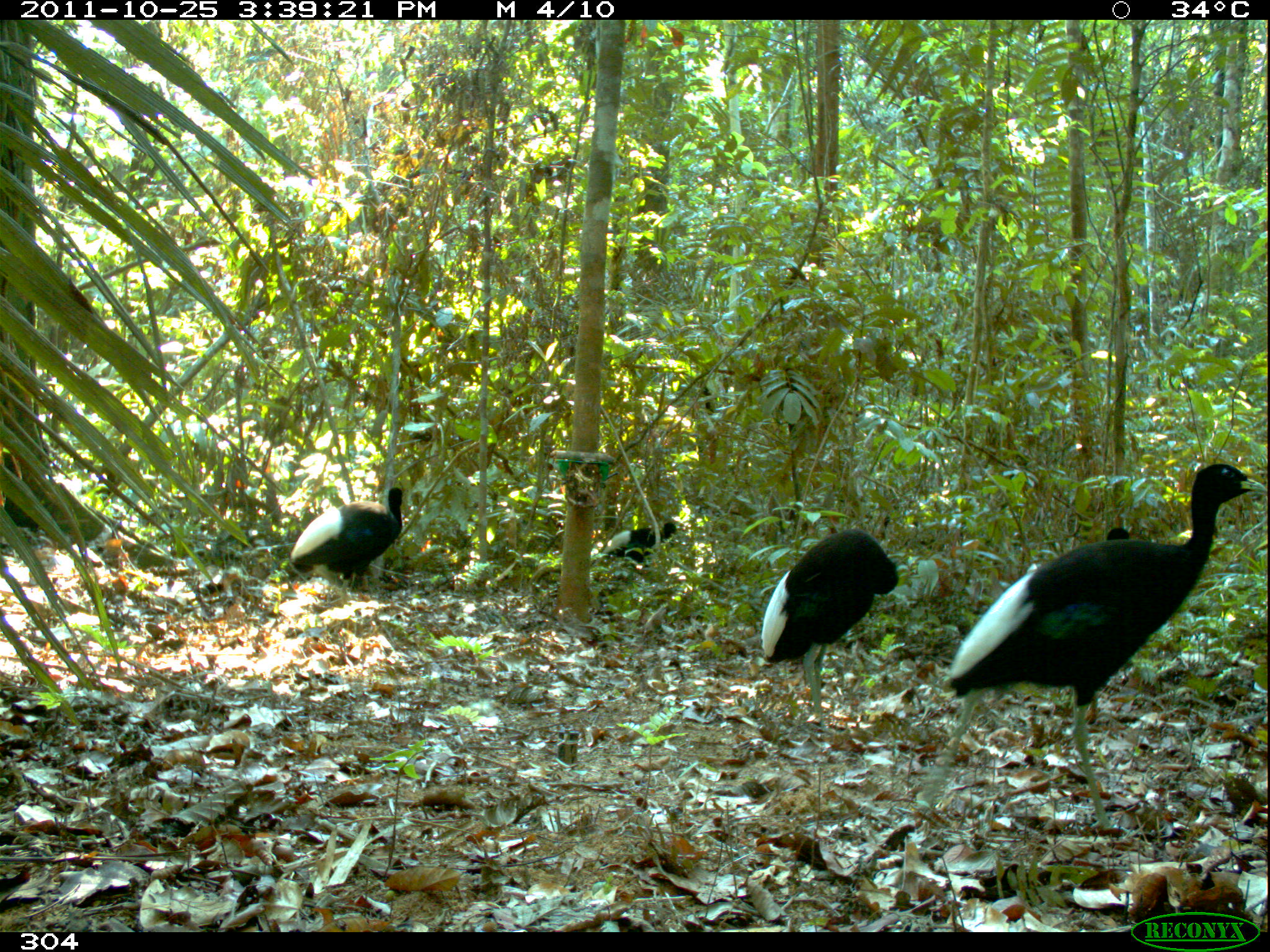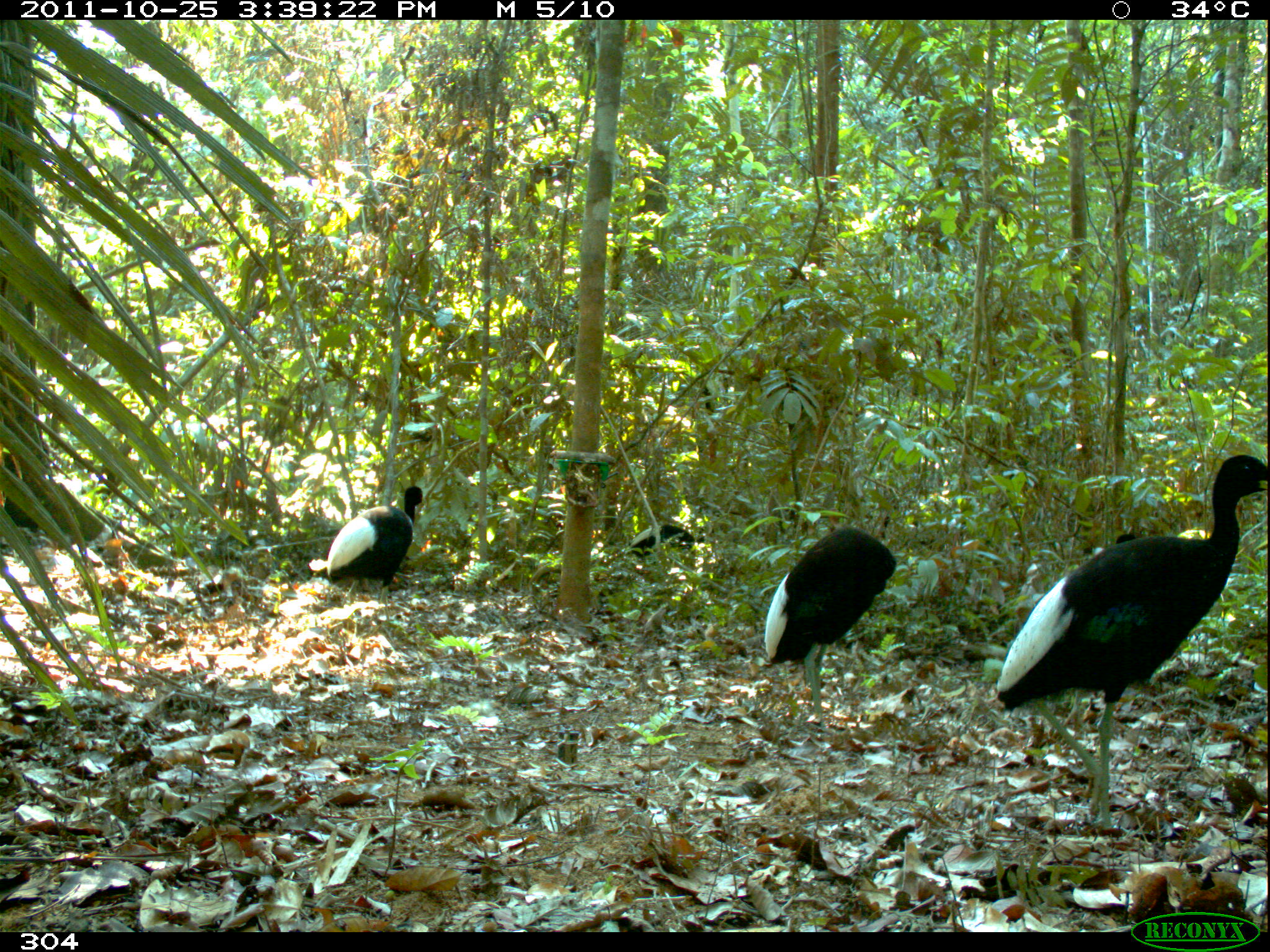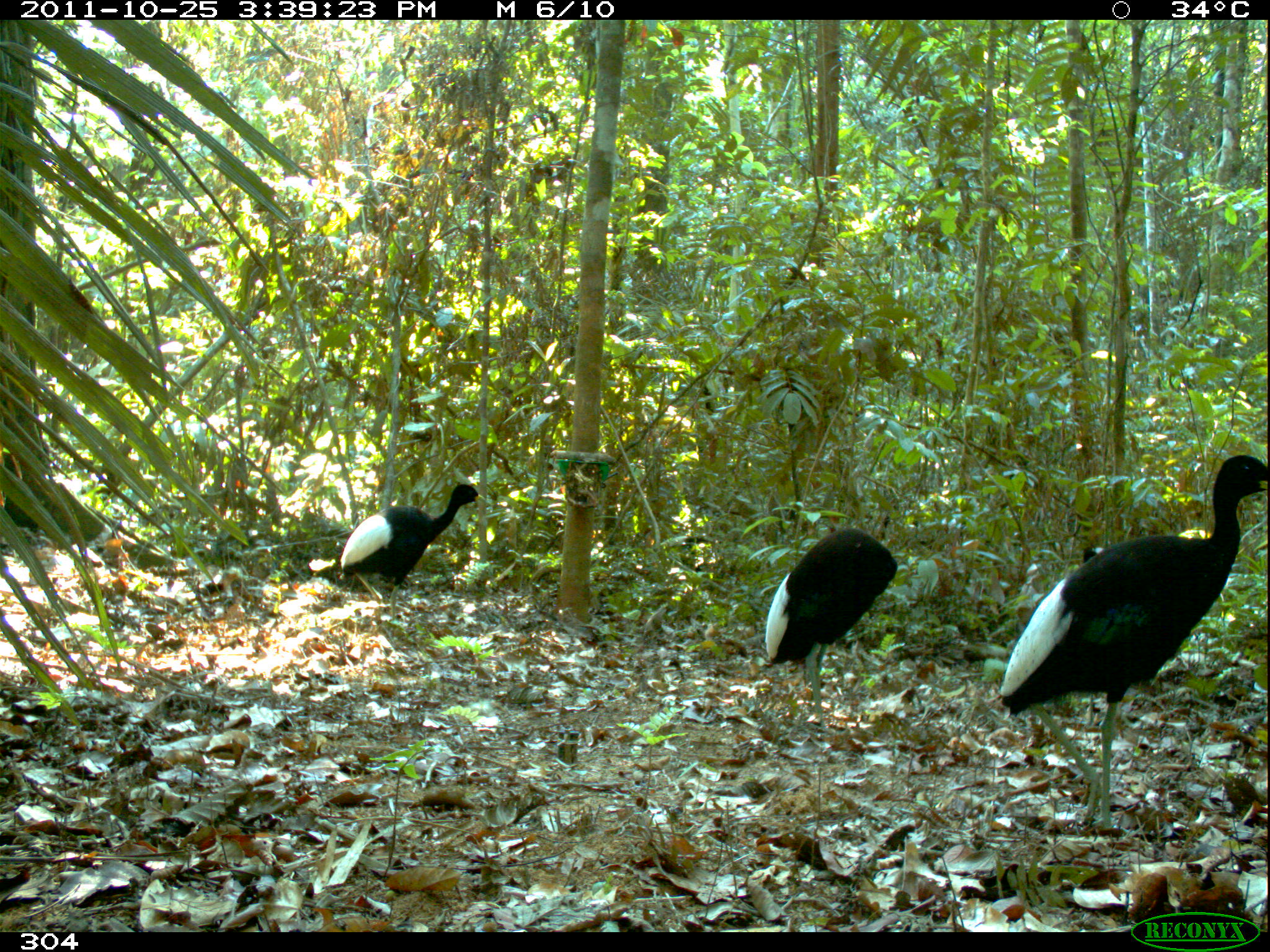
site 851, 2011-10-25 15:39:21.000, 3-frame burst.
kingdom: Animalia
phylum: Chordata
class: Aves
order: Gruiformes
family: Psophiidae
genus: Psophia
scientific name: Psophia leucoptera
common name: pale-winged trumpeter